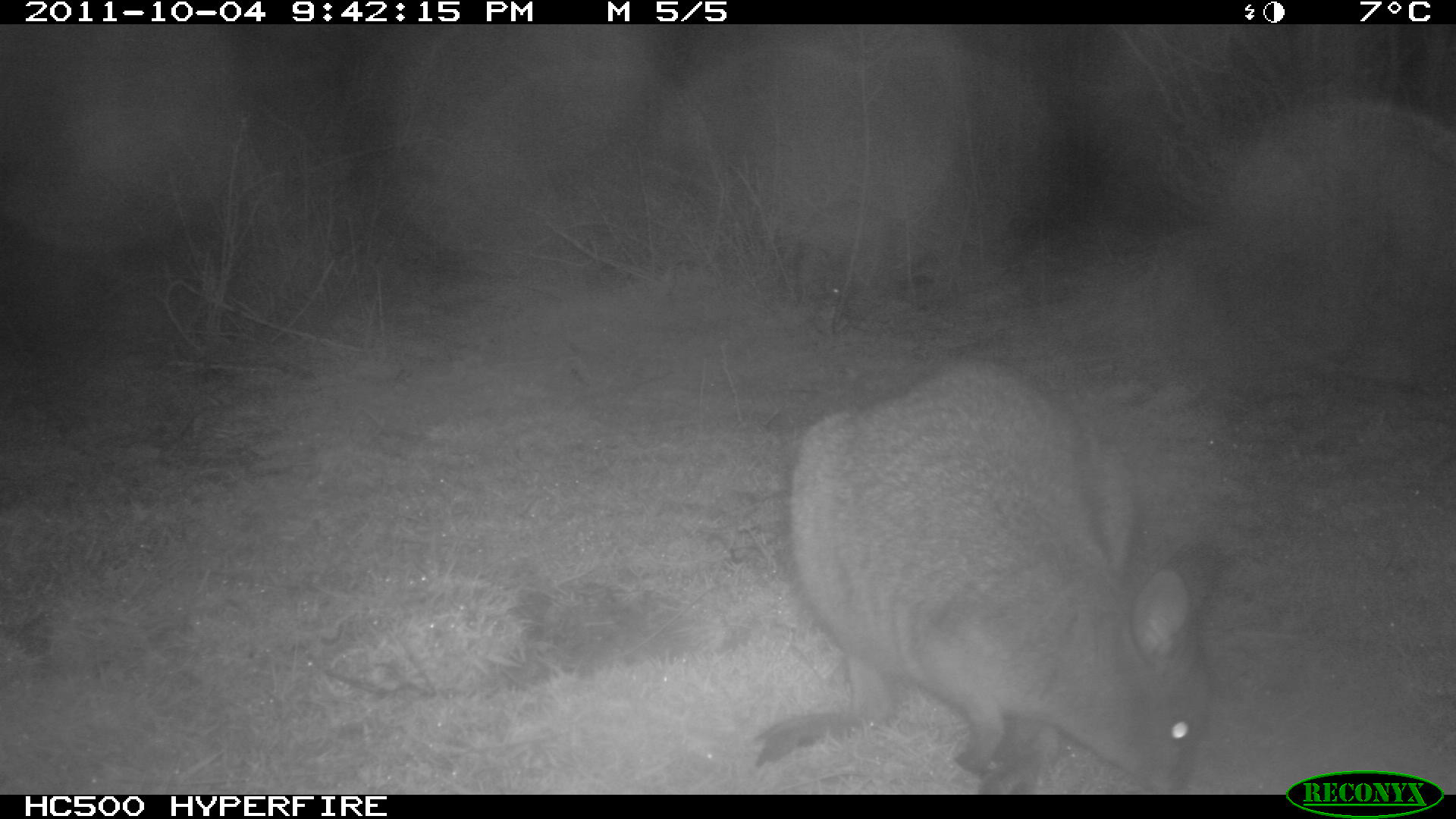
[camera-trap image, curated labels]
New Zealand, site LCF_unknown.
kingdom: Animalia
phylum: Chordata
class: Mammalia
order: Diprotodontia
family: Macropodidae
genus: Notamacropus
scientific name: Notamacropus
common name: wallaby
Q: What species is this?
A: Wallaby (Notamacropus).